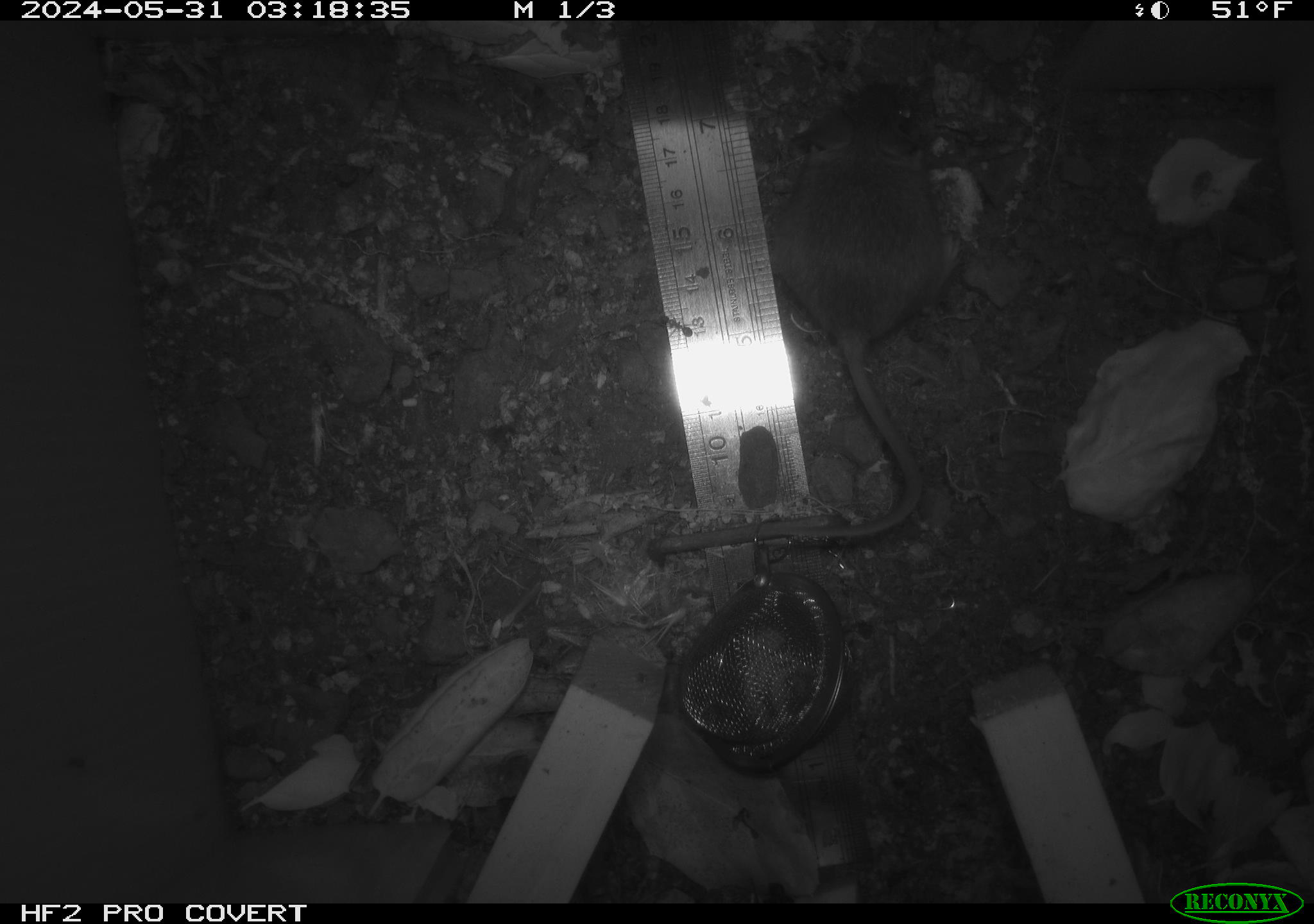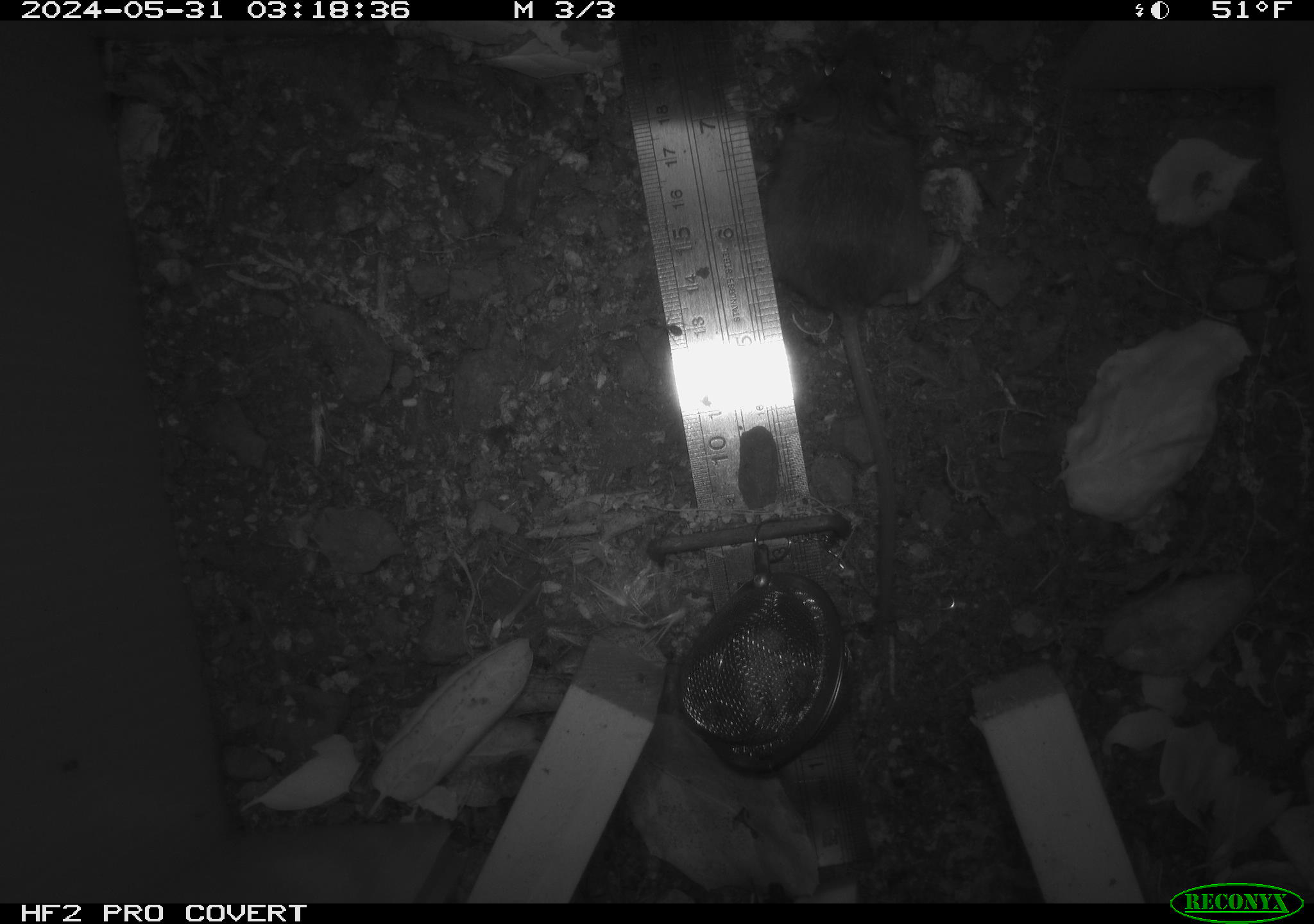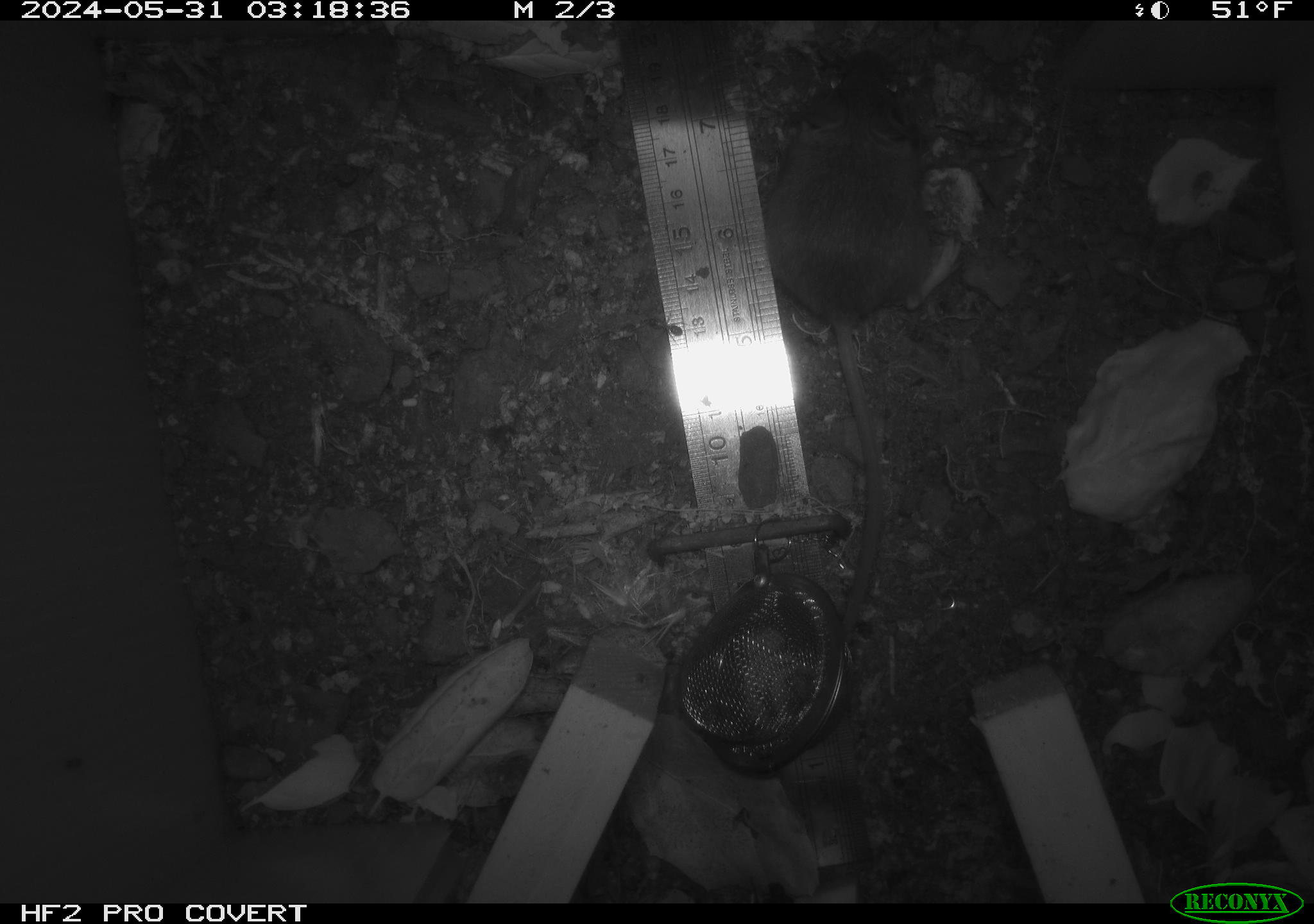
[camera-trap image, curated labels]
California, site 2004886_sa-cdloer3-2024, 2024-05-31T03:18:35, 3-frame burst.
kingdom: Animalia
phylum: Chordata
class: Mammalia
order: Rodentia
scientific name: Rodentia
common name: rodent